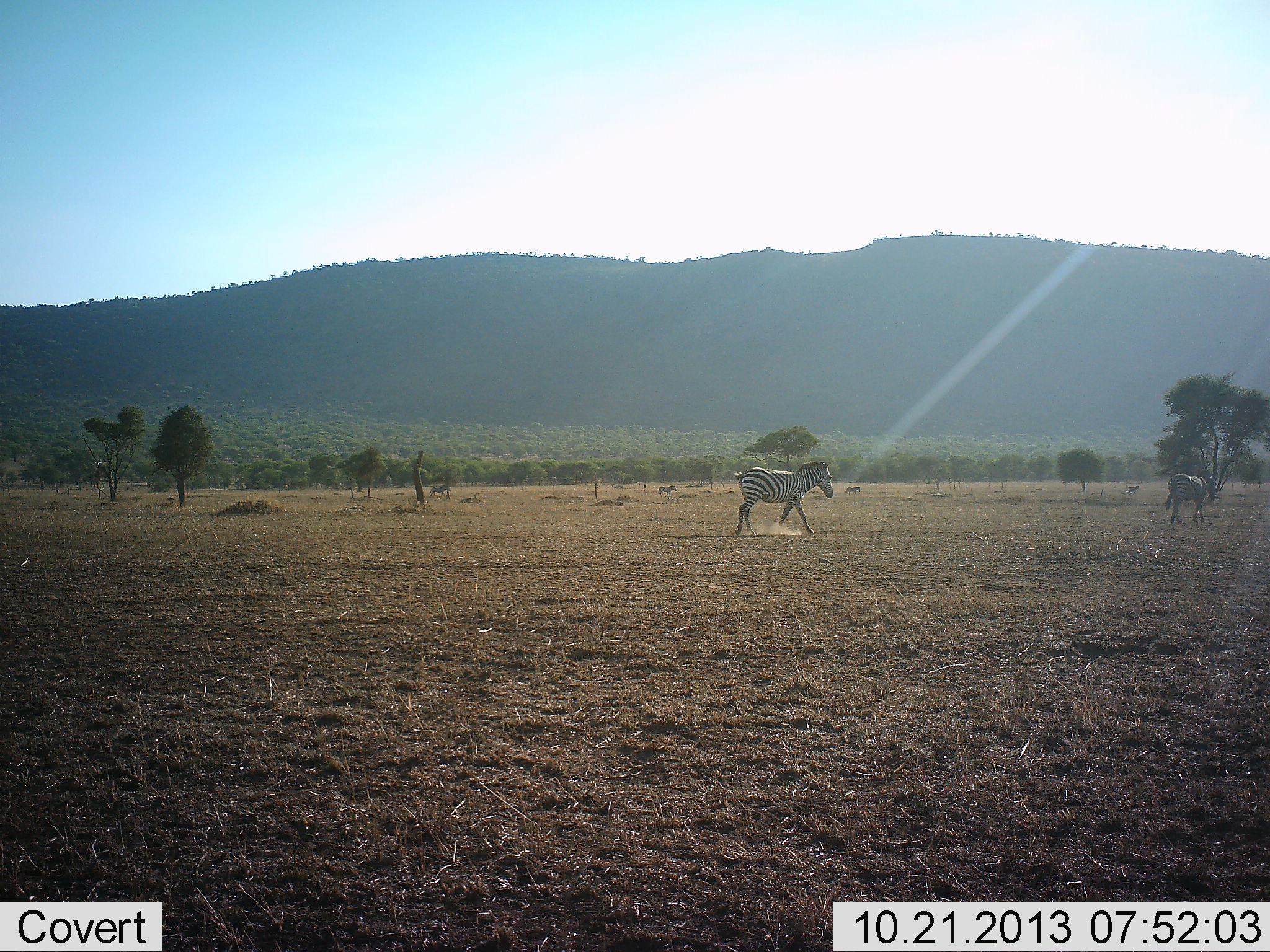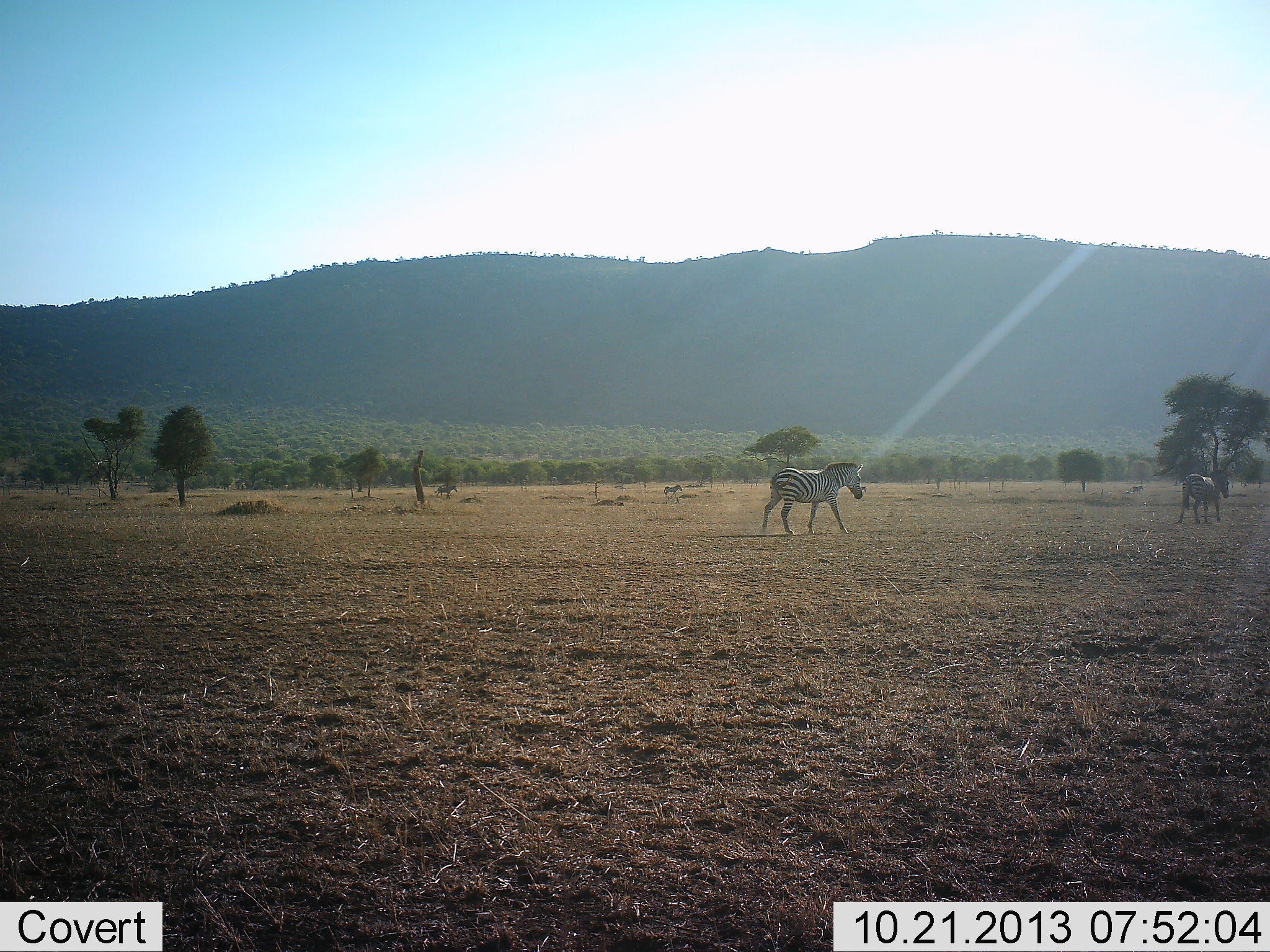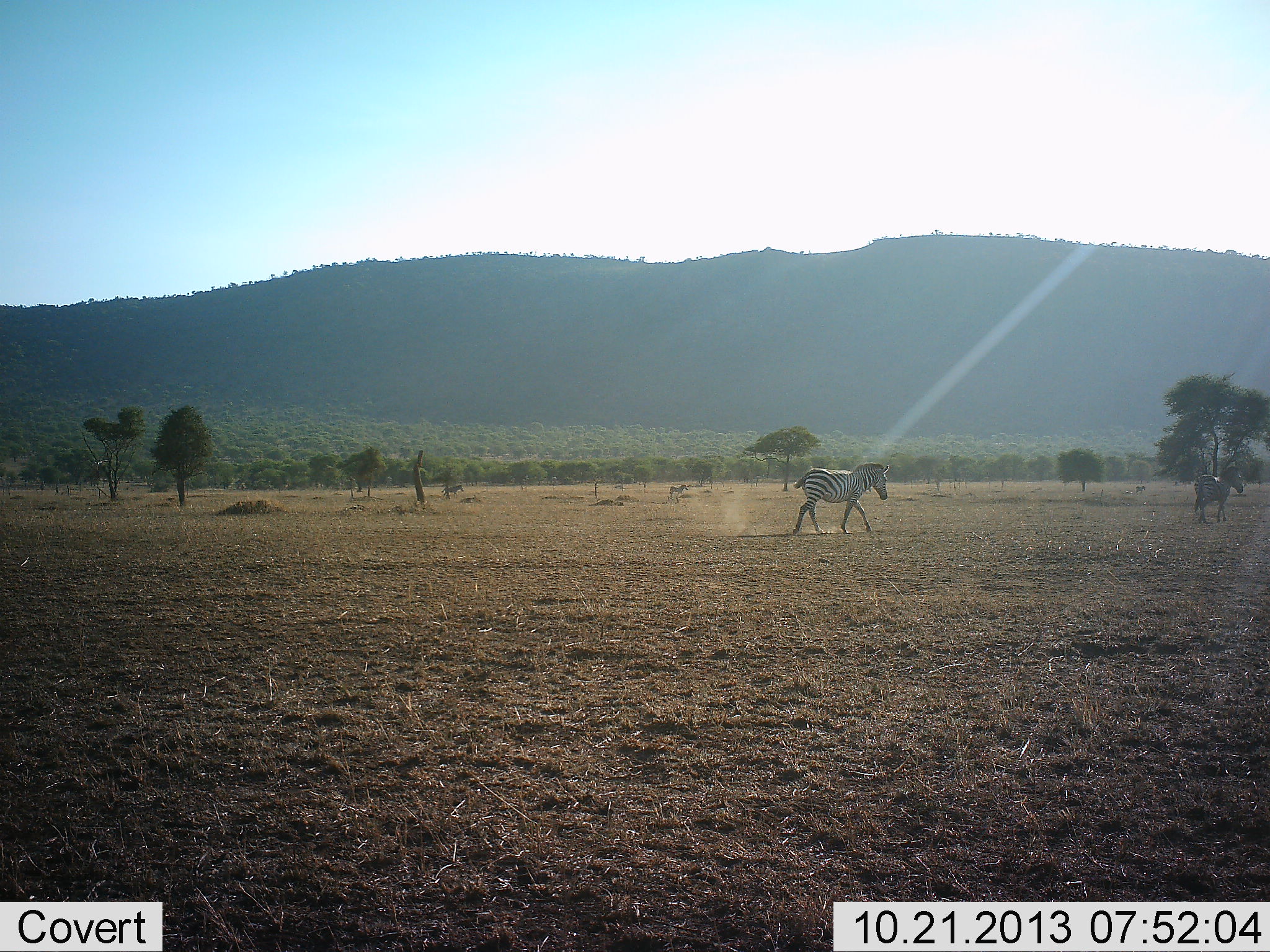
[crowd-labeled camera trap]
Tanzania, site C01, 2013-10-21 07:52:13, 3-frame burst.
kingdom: Animalia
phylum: Chordata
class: Mammalia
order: Perissodactyla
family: Equidae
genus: Equus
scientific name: Equus quagga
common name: plains zebra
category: zebra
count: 5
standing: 0%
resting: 0%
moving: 90%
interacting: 0%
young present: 0%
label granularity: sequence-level